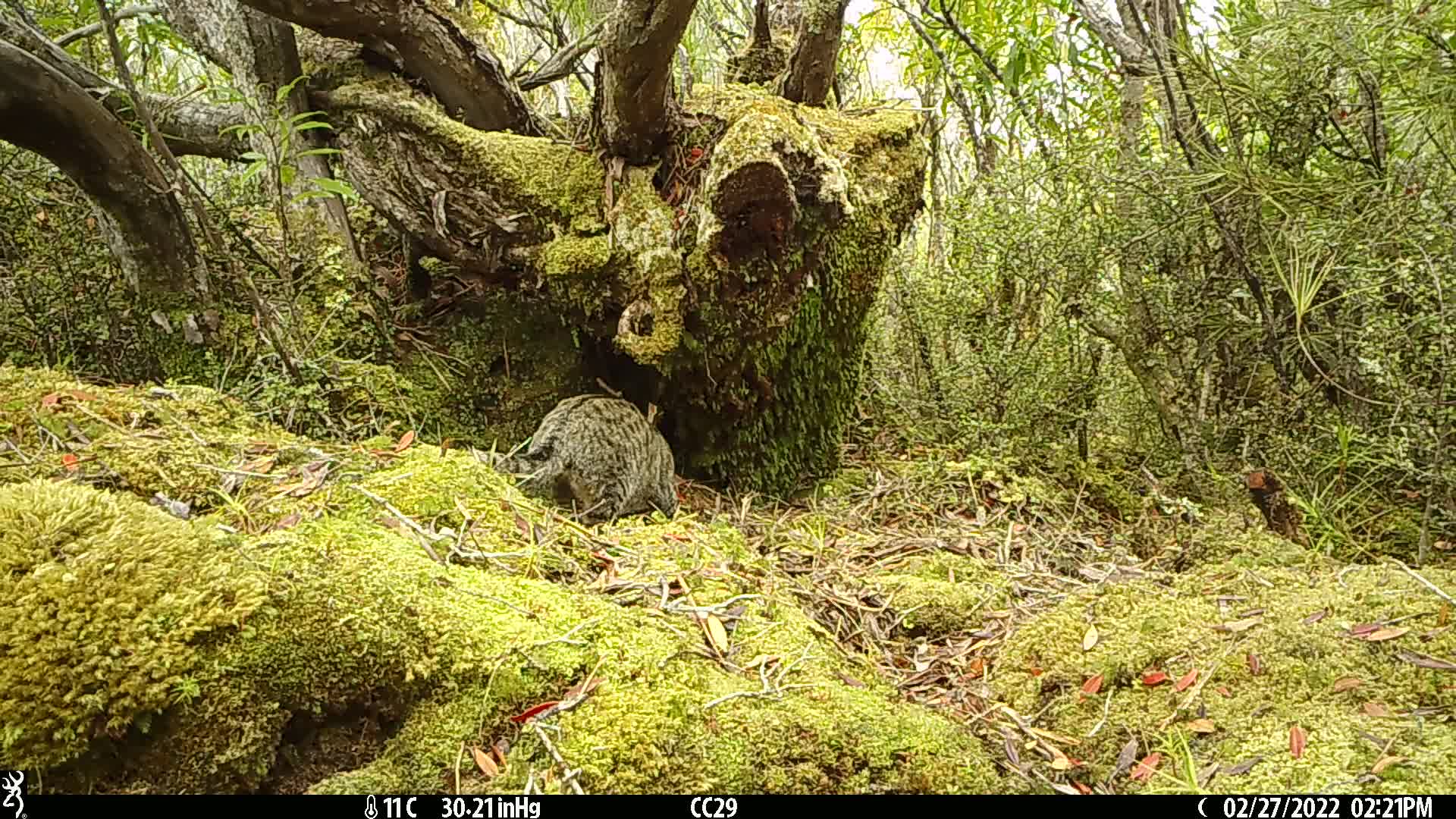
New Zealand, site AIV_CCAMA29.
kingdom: Animalia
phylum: Chordata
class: Mammalia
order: Carnivora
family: Felidae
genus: Felis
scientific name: Felis catus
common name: domestic cat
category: cat